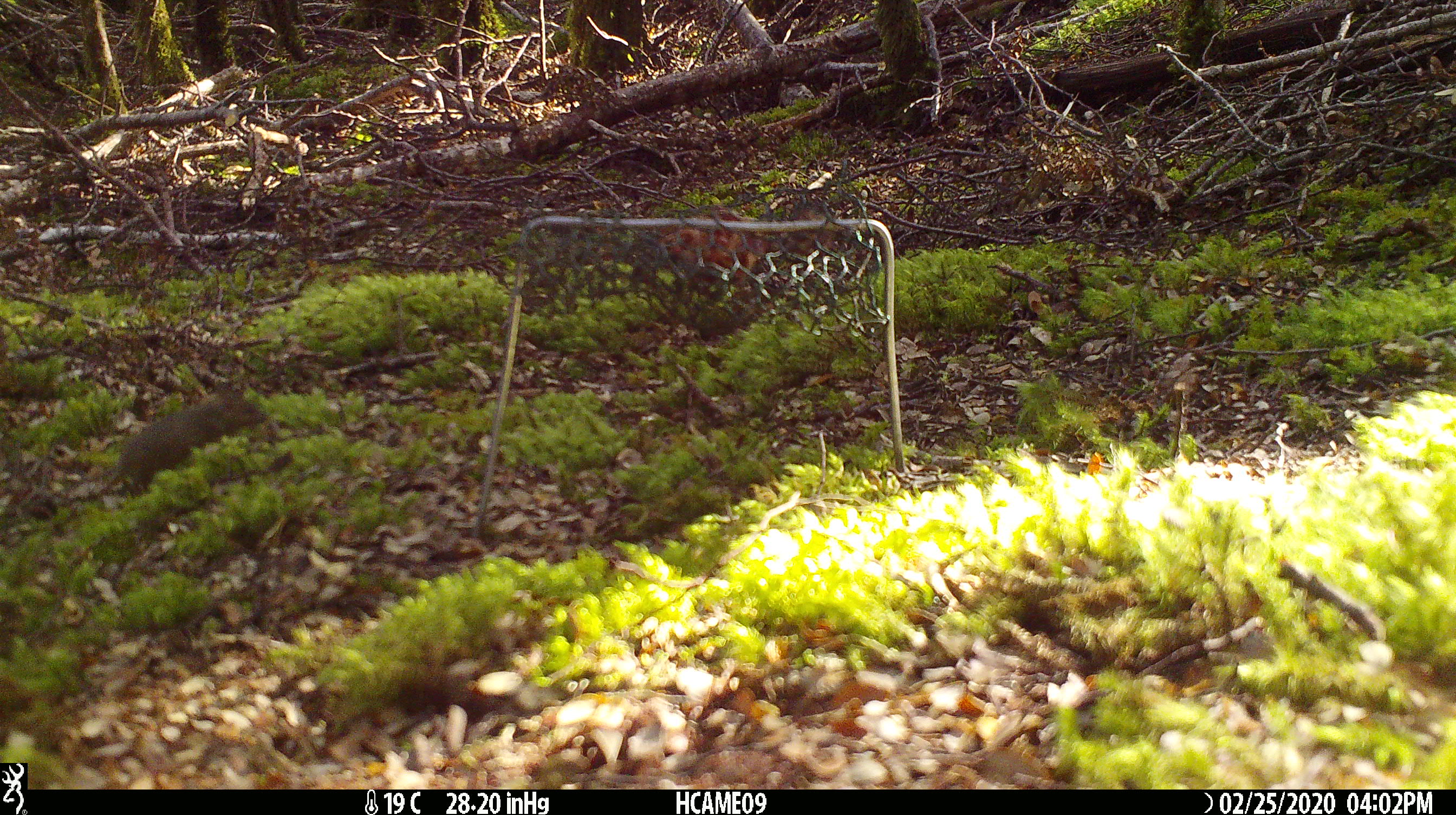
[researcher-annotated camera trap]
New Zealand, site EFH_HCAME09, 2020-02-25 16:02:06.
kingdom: Animalia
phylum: Chordata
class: Mammalia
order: Rodentia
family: Muridae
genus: Mus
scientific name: Mus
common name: mouse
Mouse (Mus).